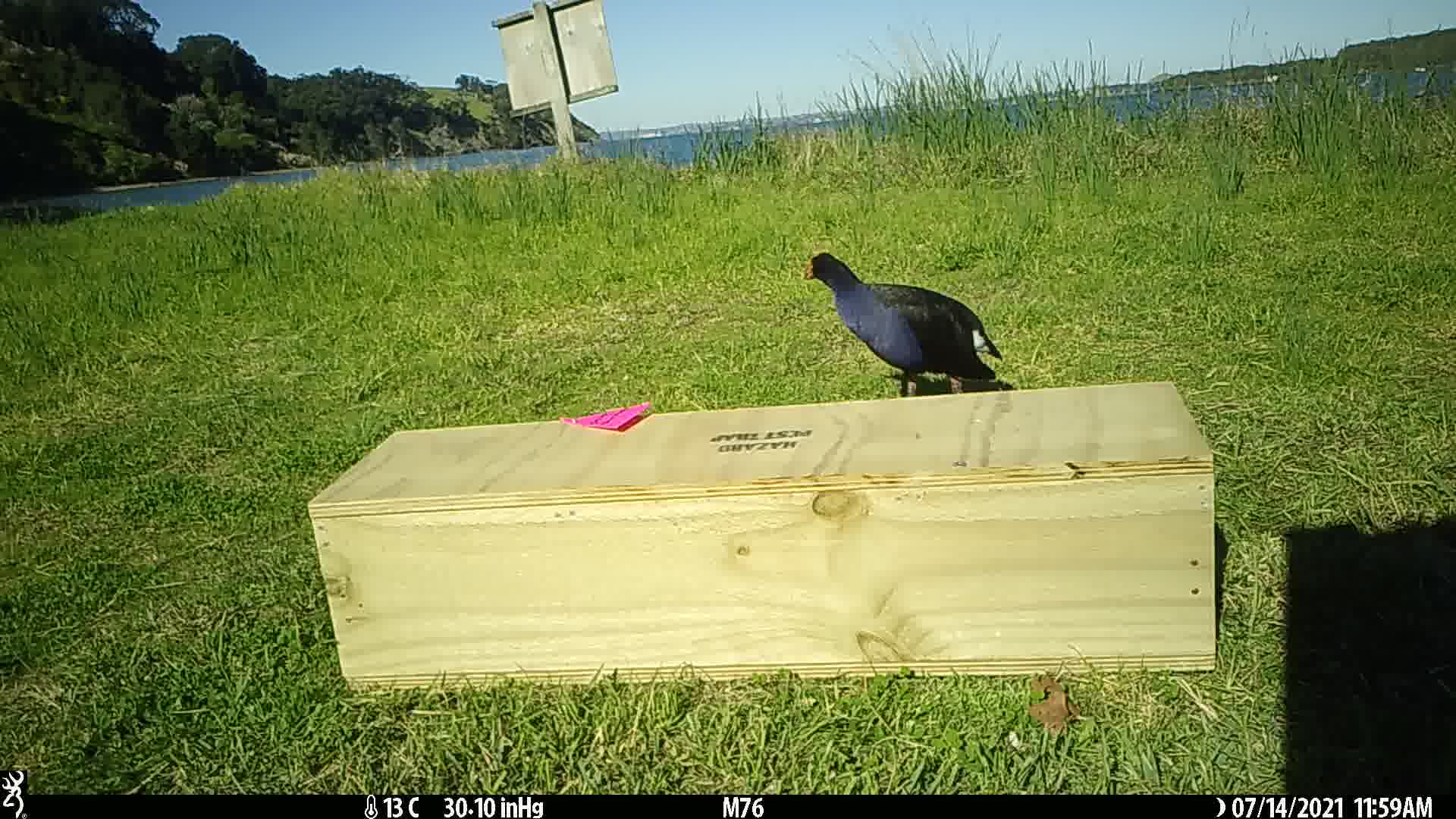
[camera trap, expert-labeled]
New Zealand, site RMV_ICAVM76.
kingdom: Animalia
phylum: Chordata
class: Aves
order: Gruiformes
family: Rallidae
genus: Porphyrio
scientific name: Porphyrio melanotus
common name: australasian swamphen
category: pukeko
Pukeko (australasian swamphen) (Porphyrio melanotus).